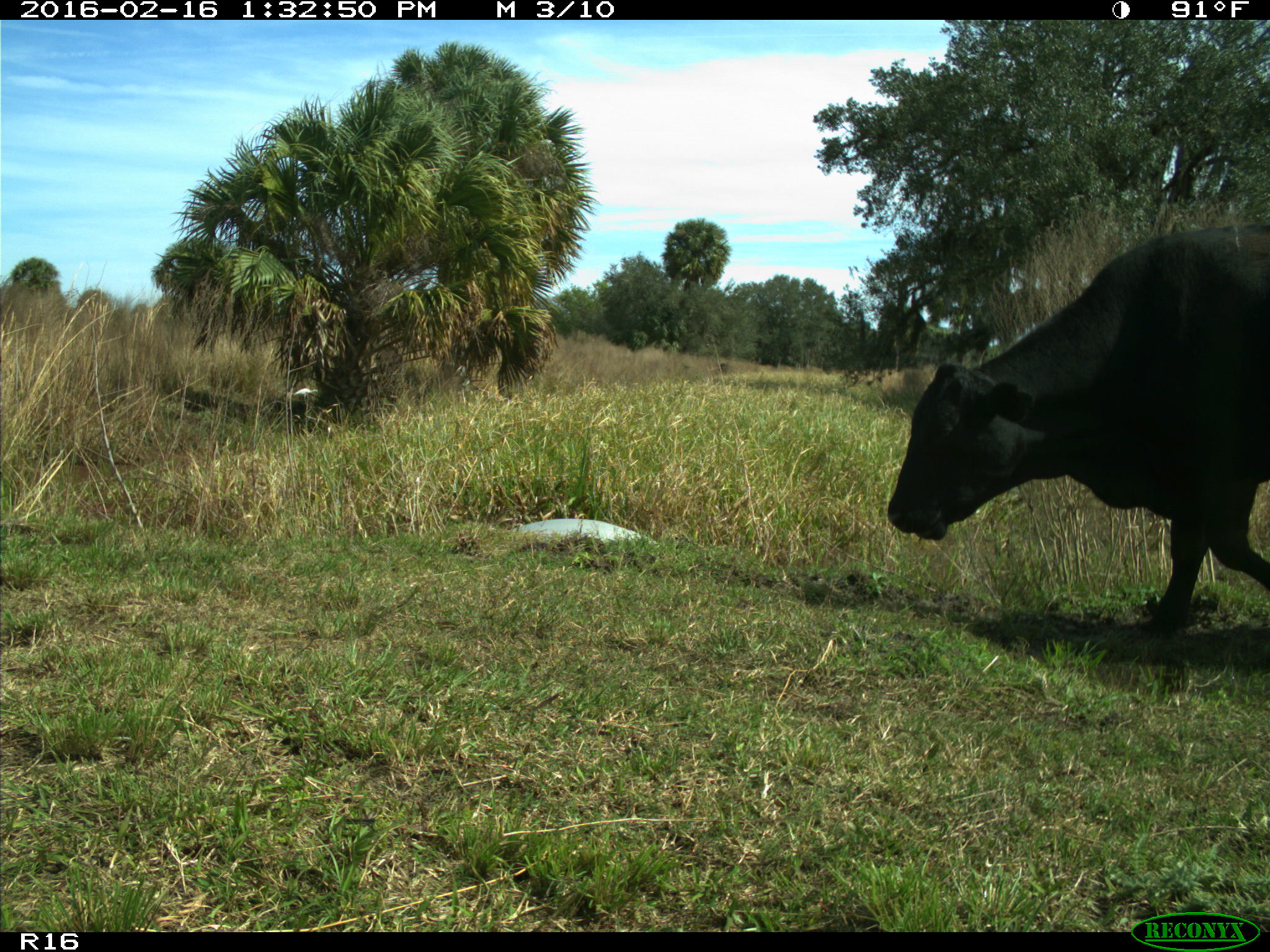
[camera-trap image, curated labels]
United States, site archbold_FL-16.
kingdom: Animalia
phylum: Chordata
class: Mammalia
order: Artiodactyla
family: Bovidae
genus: Bos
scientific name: Bos taurus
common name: domestic cow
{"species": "Bos taurus (domestic cow)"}